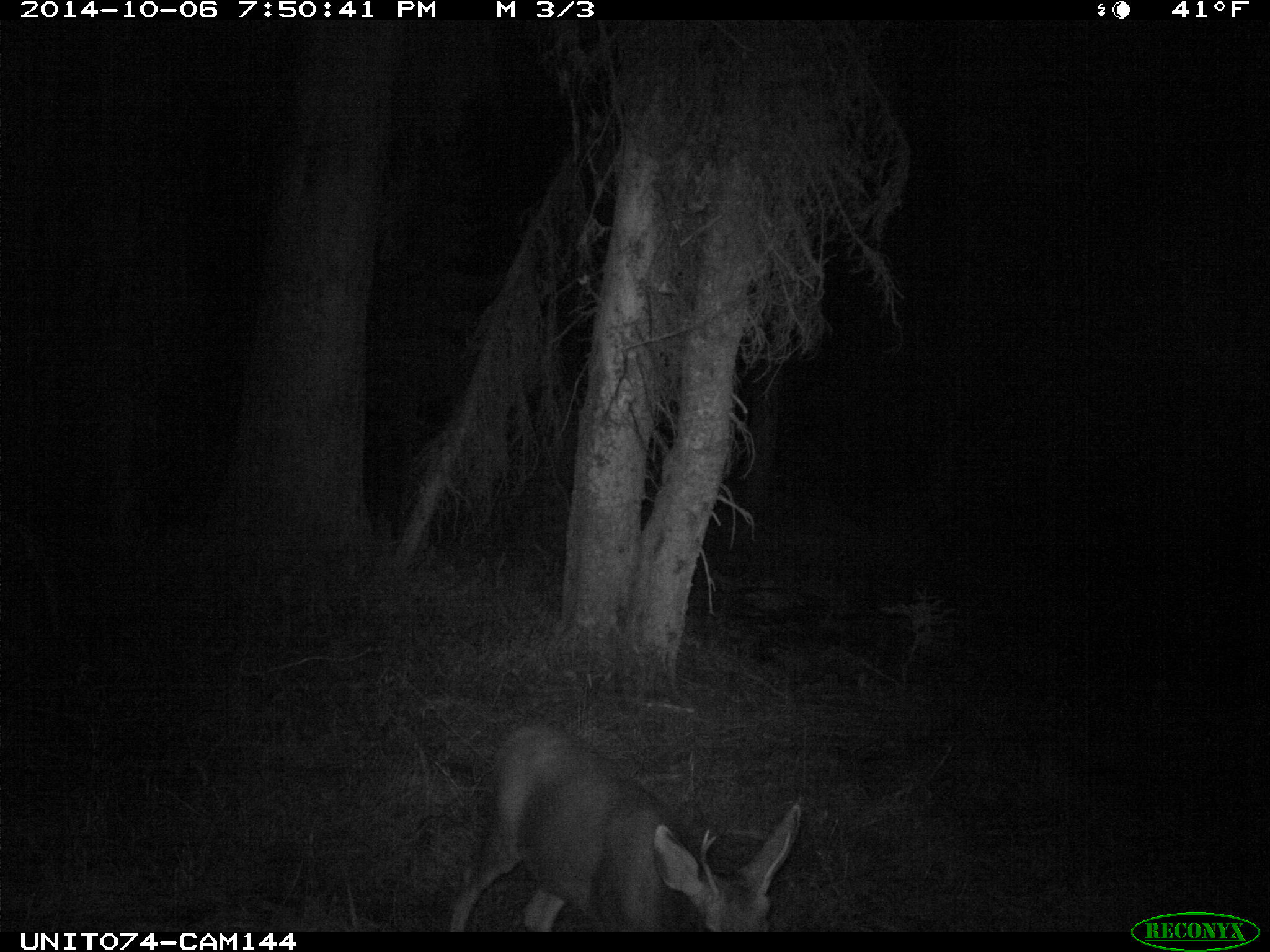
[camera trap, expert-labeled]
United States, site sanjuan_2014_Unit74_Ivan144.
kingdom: Animalia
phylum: Chordata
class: Mammalia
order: Artiodactyla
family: Cervidae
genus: Odocoileus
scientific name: Odocoileus hemionus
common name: mule deer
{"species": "Odocoileus hemionus (mule deer)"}